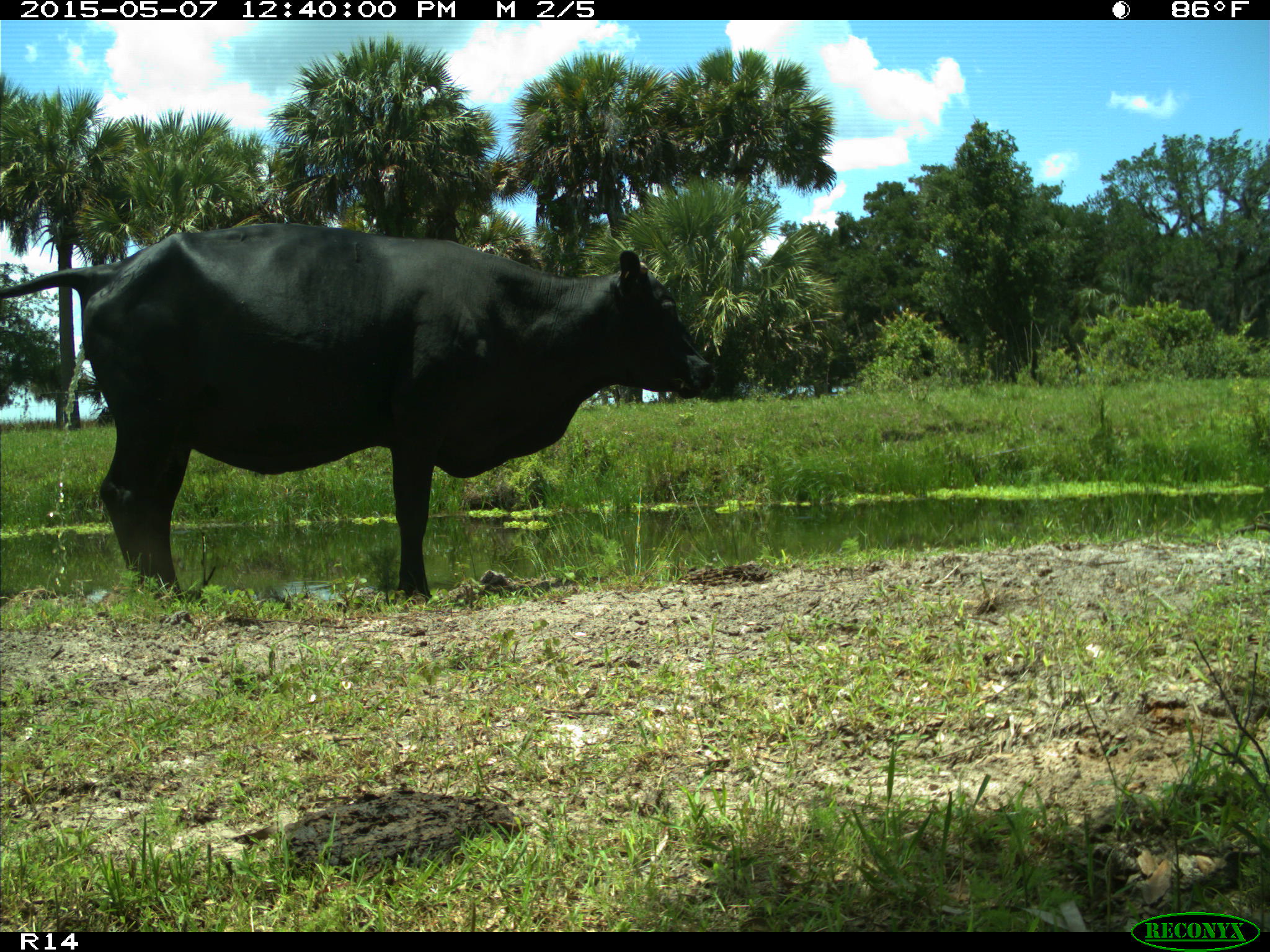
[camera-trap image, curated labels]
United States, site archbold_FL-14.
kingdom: Animalia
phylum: Chordata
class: Mammalia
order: Artiodactyla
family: Bovidae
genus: Bos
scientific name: Bos taurus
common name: domestic cow